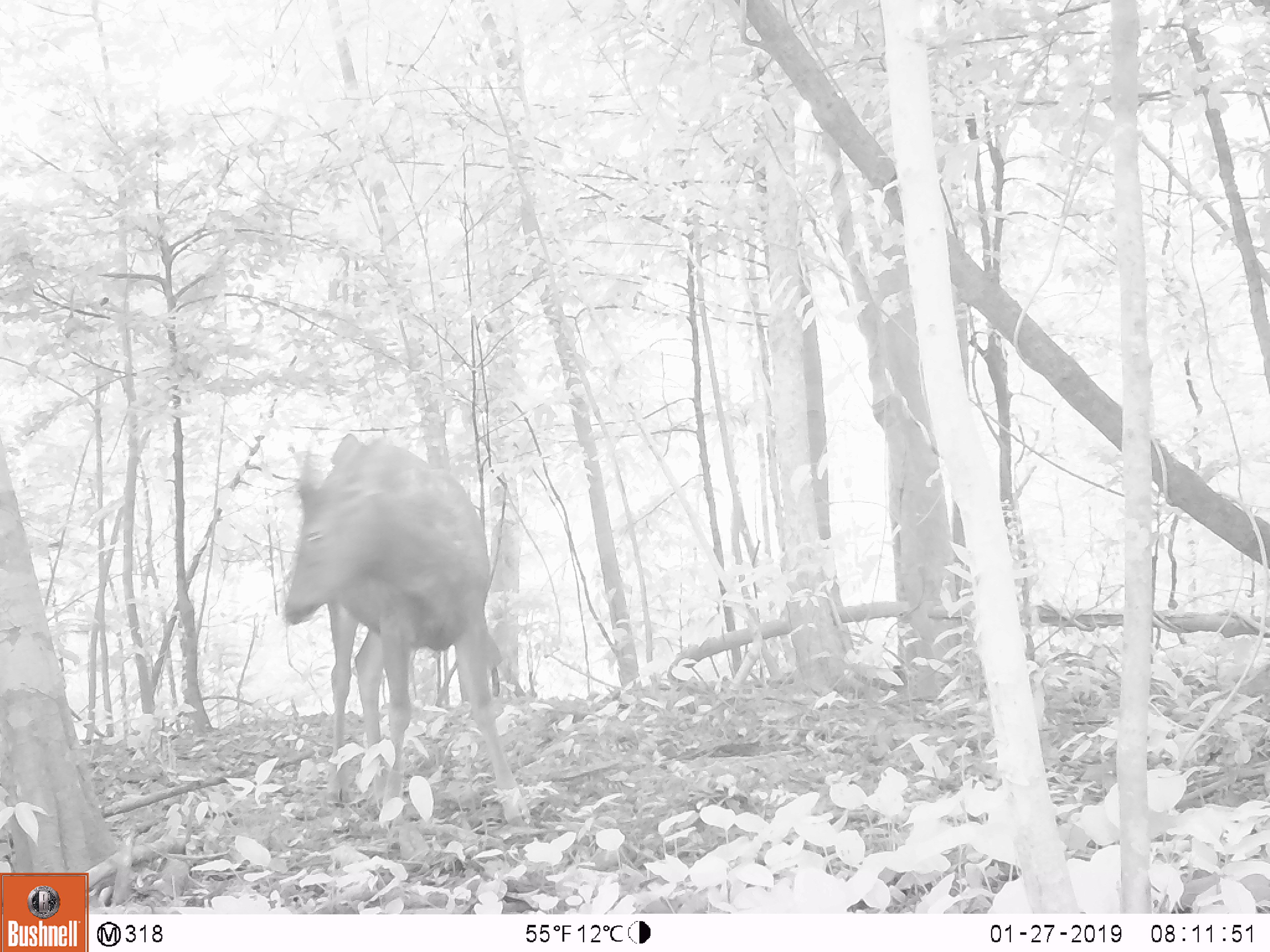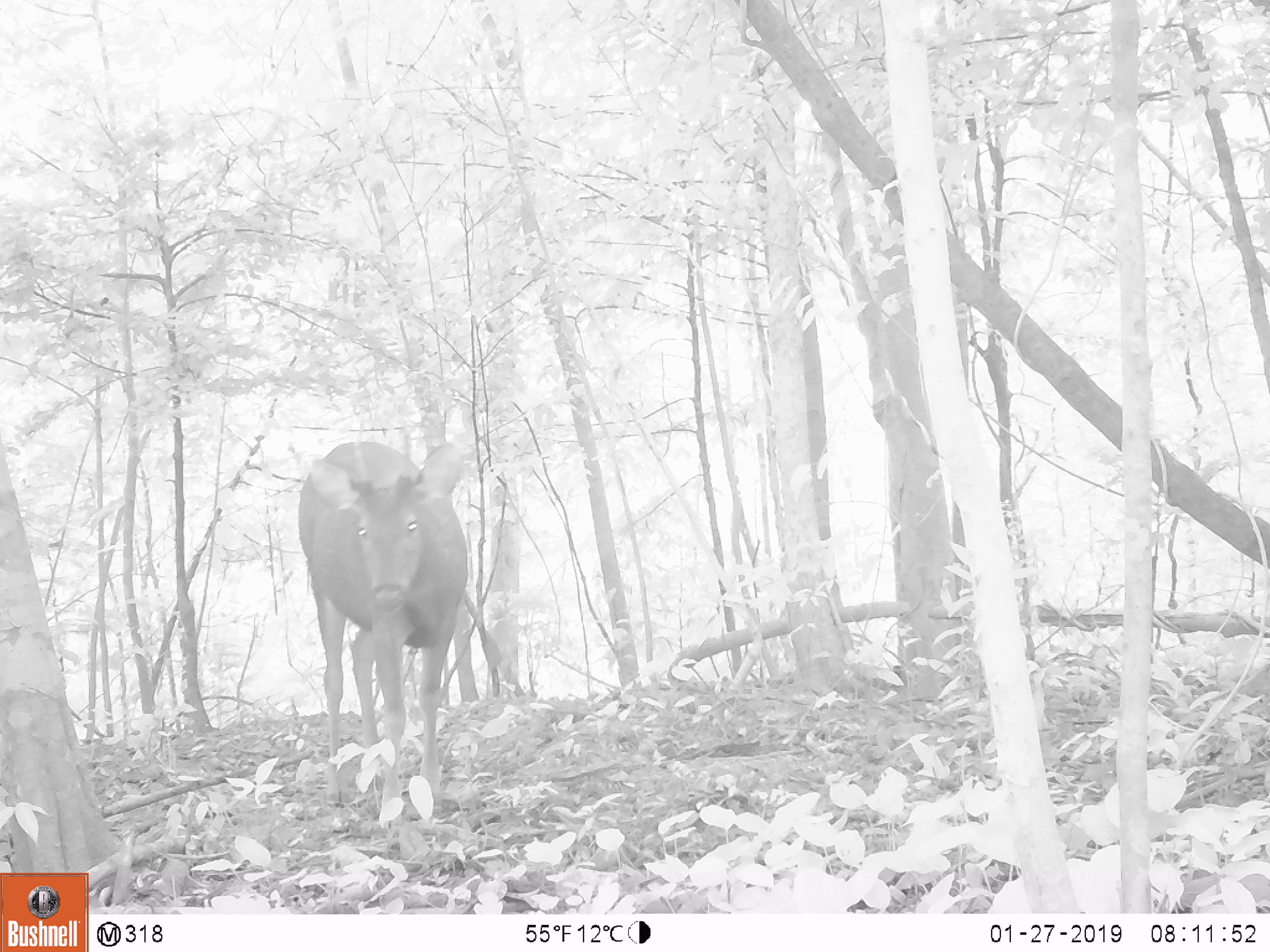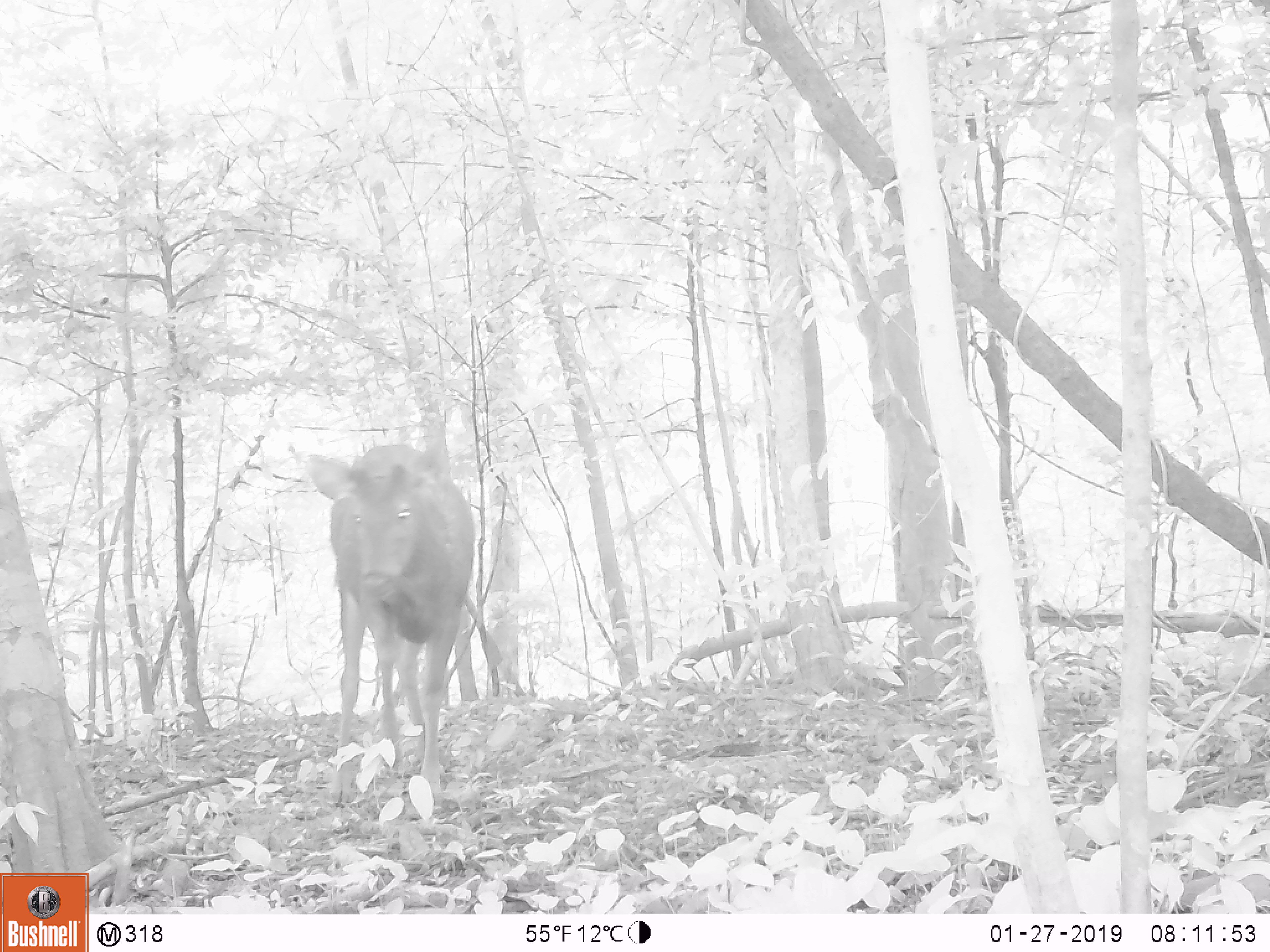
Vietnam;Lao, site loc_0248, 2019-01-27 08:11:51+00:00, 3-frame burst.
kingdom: Animalia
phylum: Chordata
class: Mammalia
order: Artiodactyla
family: Cervidae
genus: Rusa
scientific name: Rusa unicolor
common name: sambar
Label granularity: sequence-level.